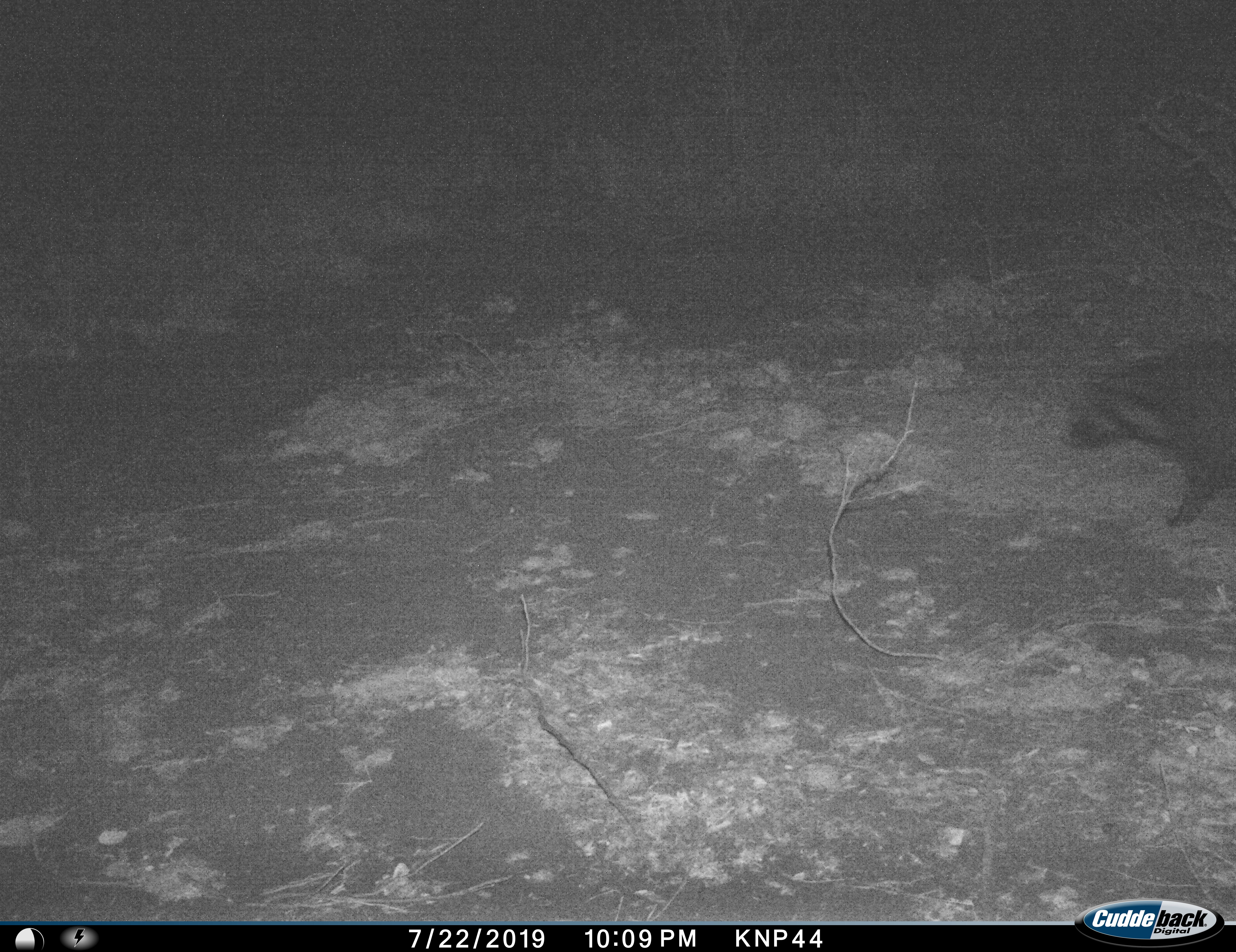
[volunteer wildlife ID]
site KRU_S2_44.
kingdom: Animalia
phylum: Chordata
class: Mammalia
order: Carnivora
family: Viverridae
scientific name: Viverridae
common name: civet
Civet (Viverridae), count 1. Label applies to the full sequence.